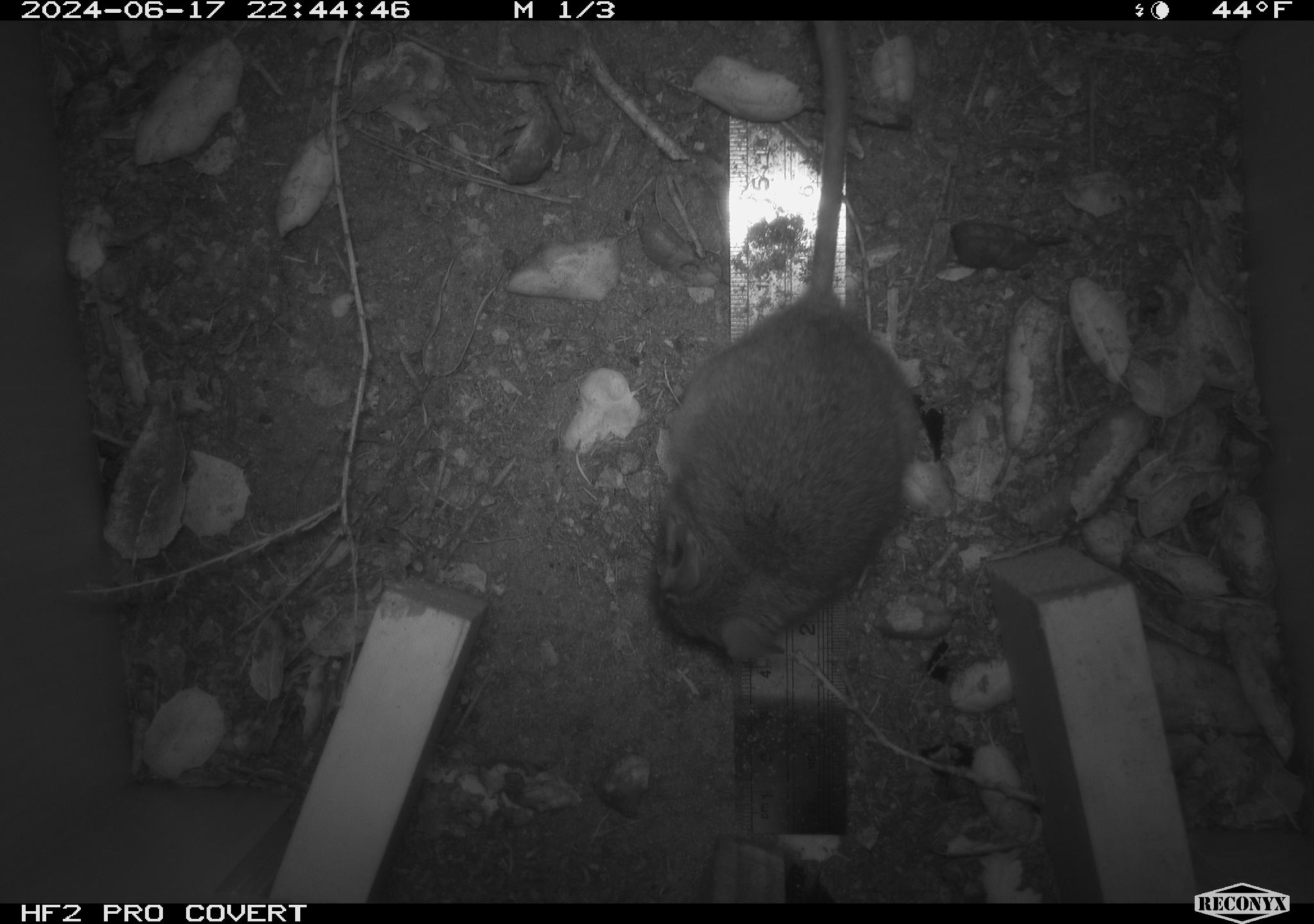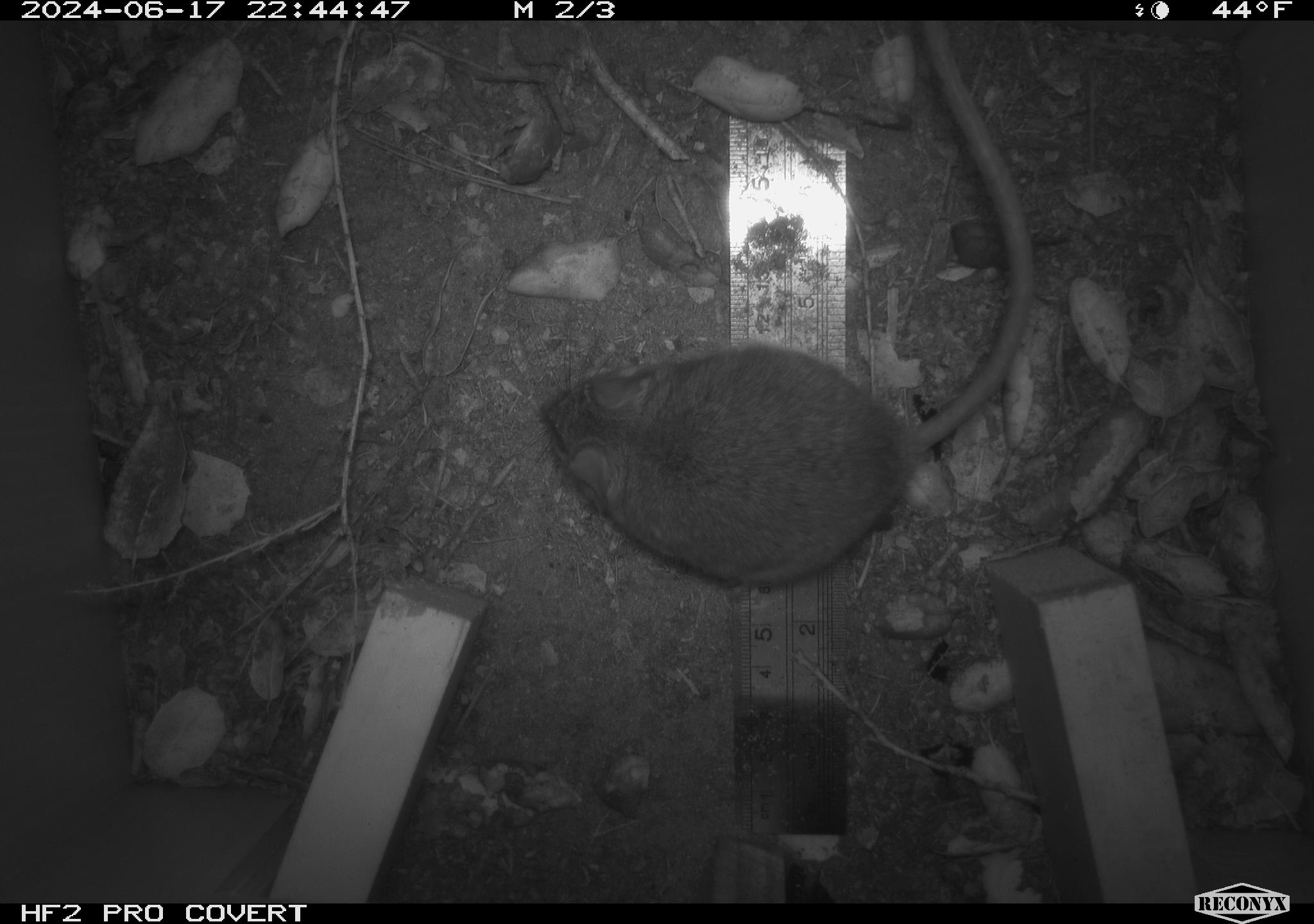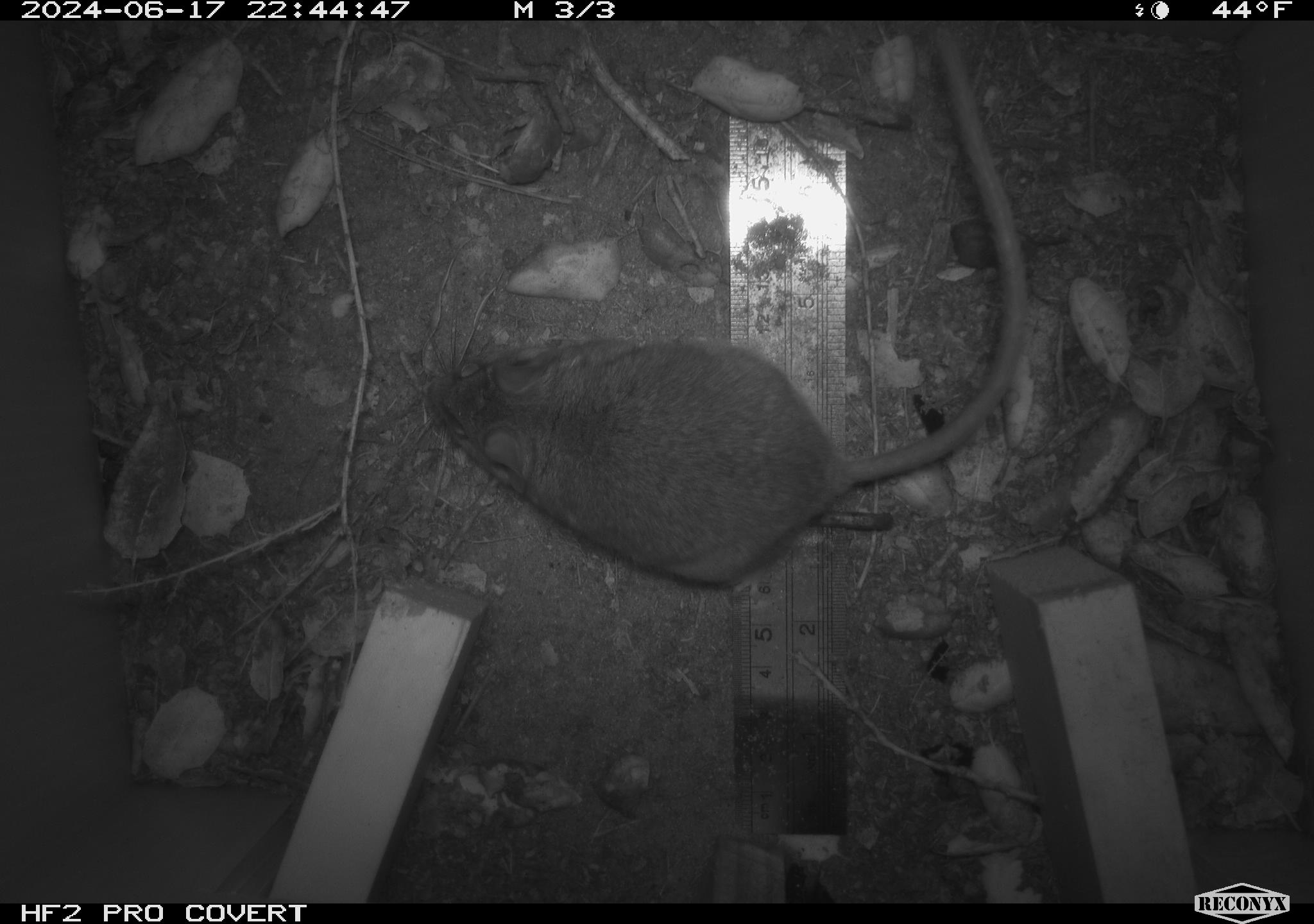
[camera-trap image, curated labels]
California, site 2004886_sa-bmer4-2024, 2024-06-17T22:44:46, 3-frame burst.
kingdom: Animalia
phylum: Chordata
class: Mammalia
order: Rodentia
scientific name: Rodentia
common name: woodrat or rat or mouse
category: woodrat or rat or mouse species